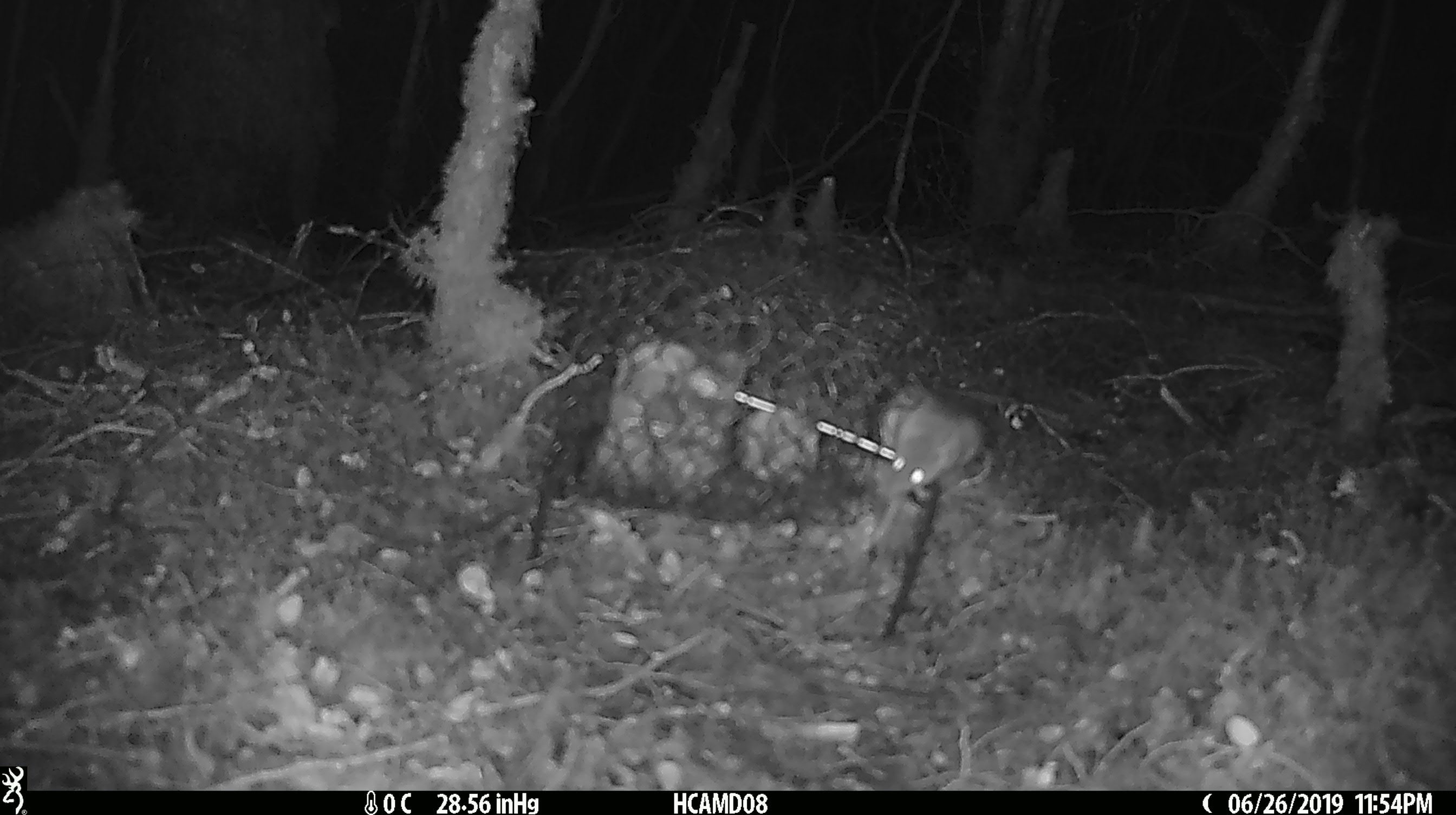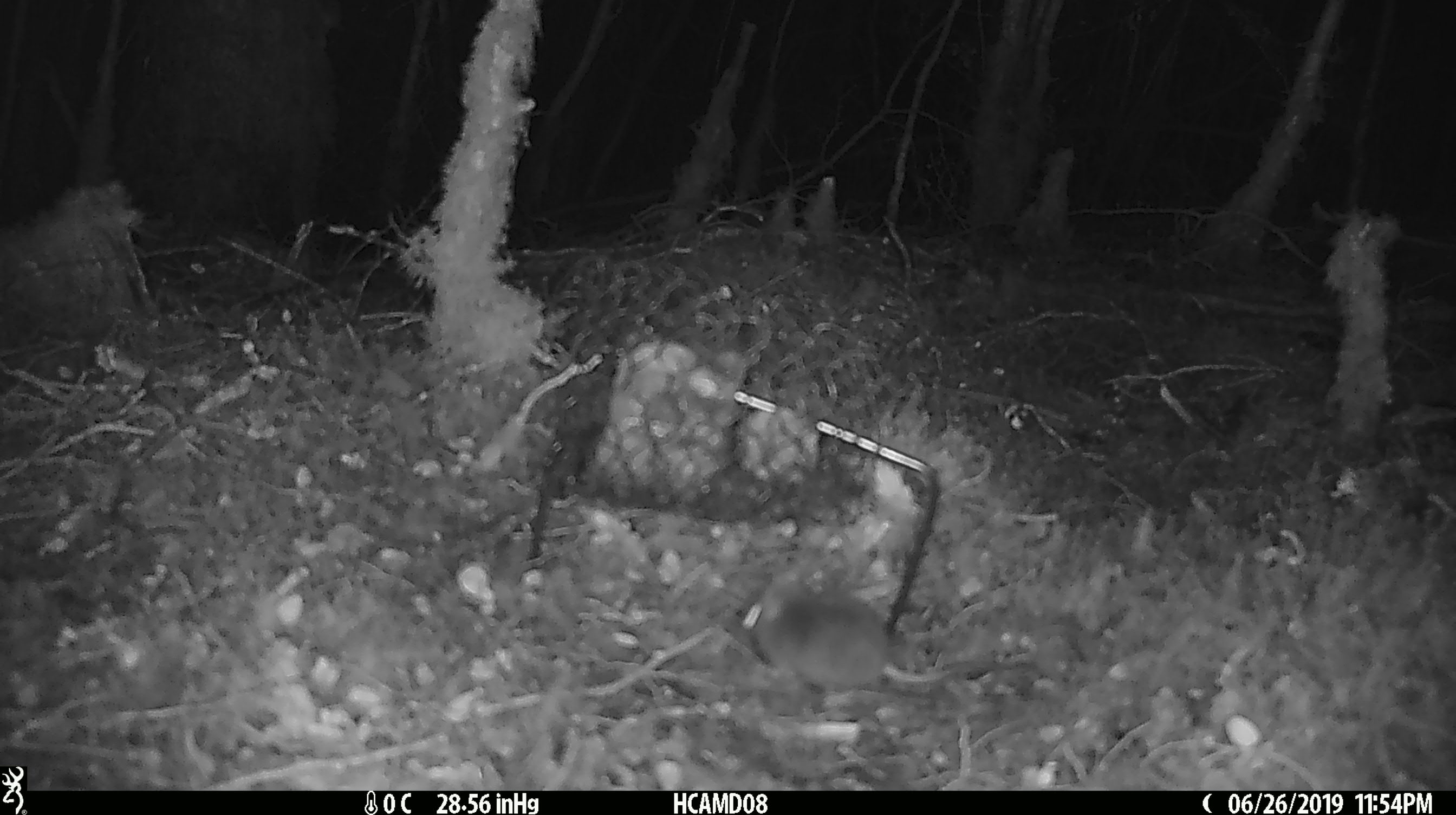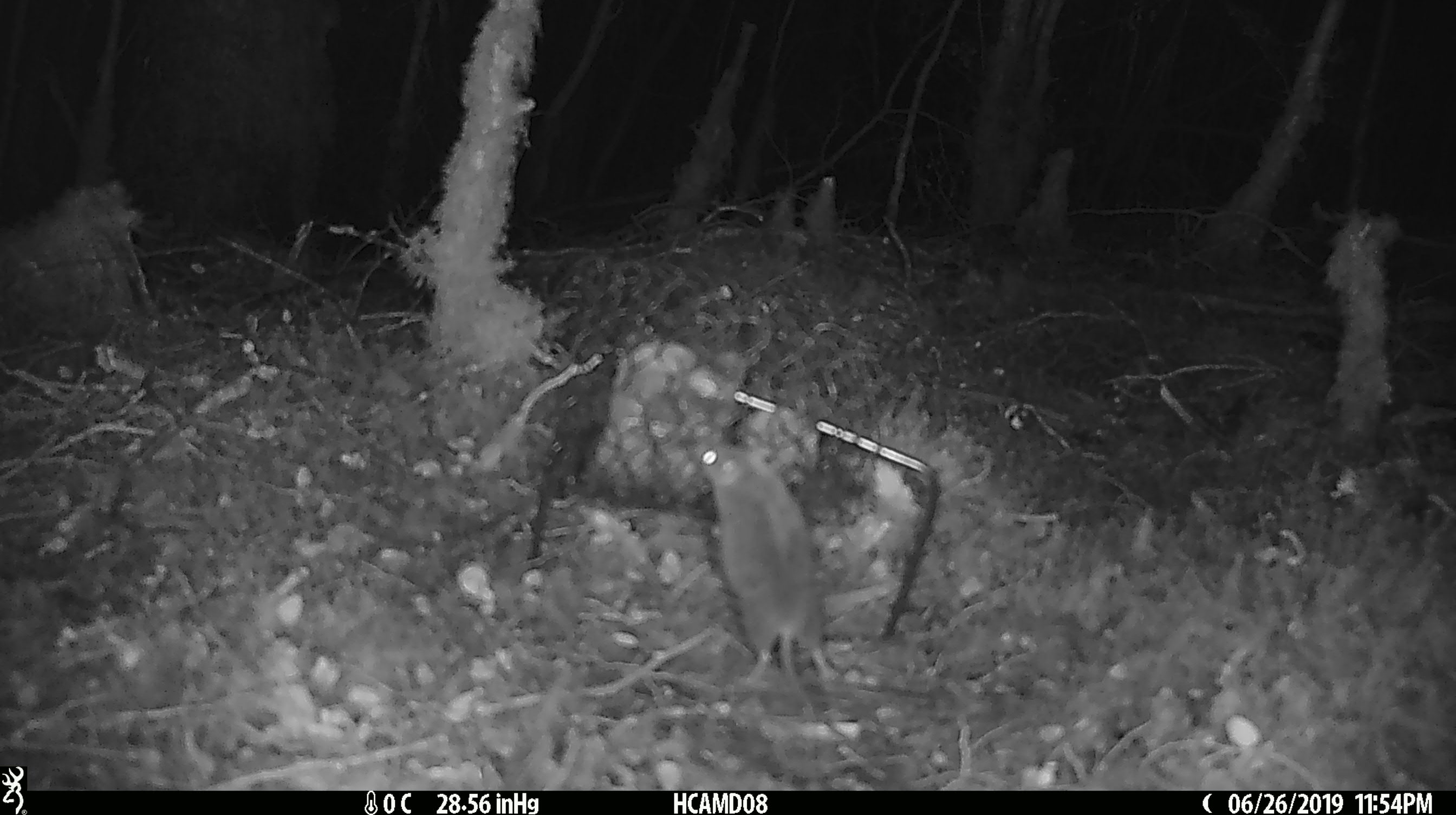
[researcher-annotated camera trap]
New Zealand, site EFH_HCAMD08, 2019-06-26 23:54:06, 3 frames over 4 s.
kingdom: Animalia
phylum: Chordata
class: Mammalia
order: Rodentia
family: Muridae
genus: Mus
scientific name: Mus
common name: mouse